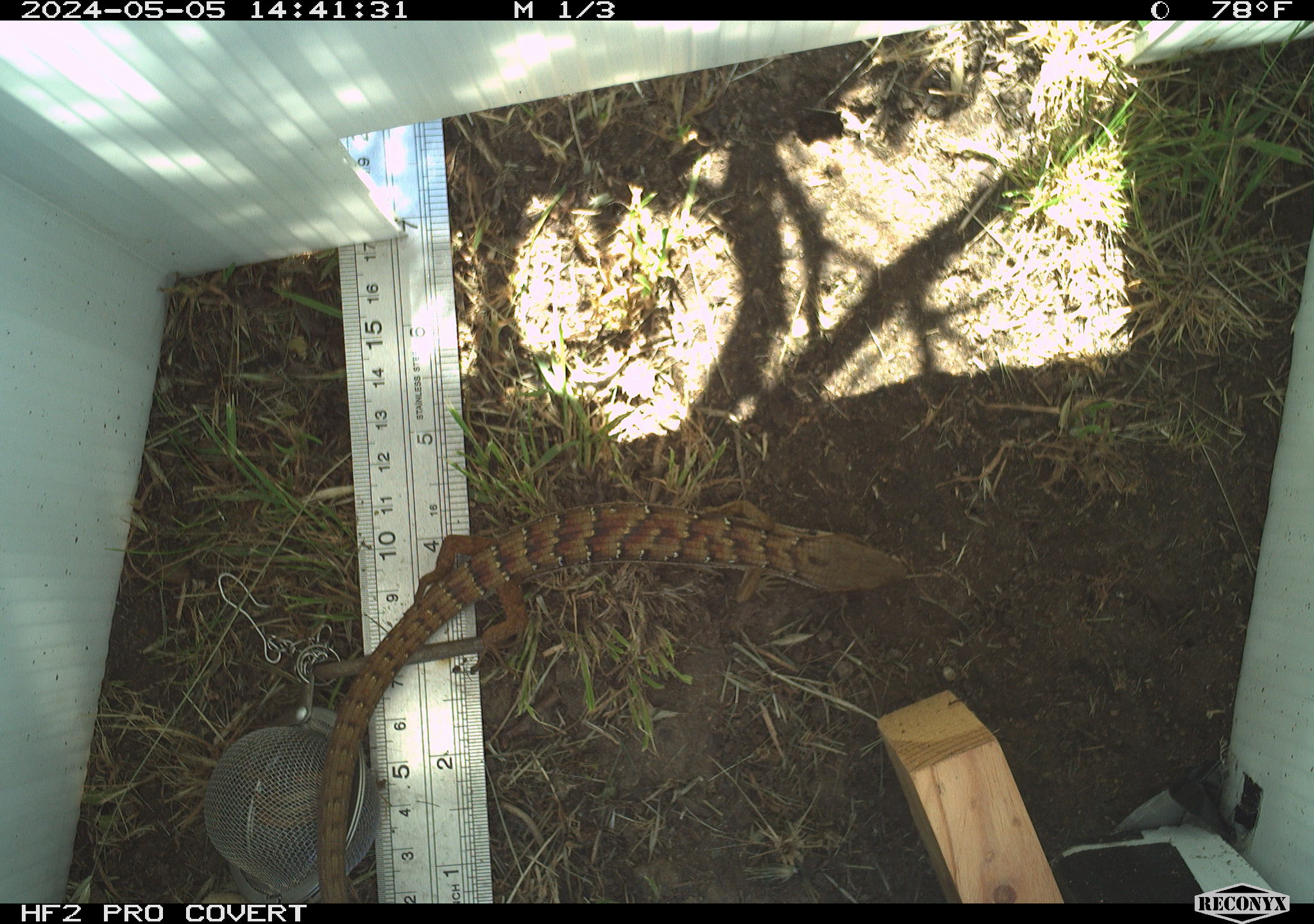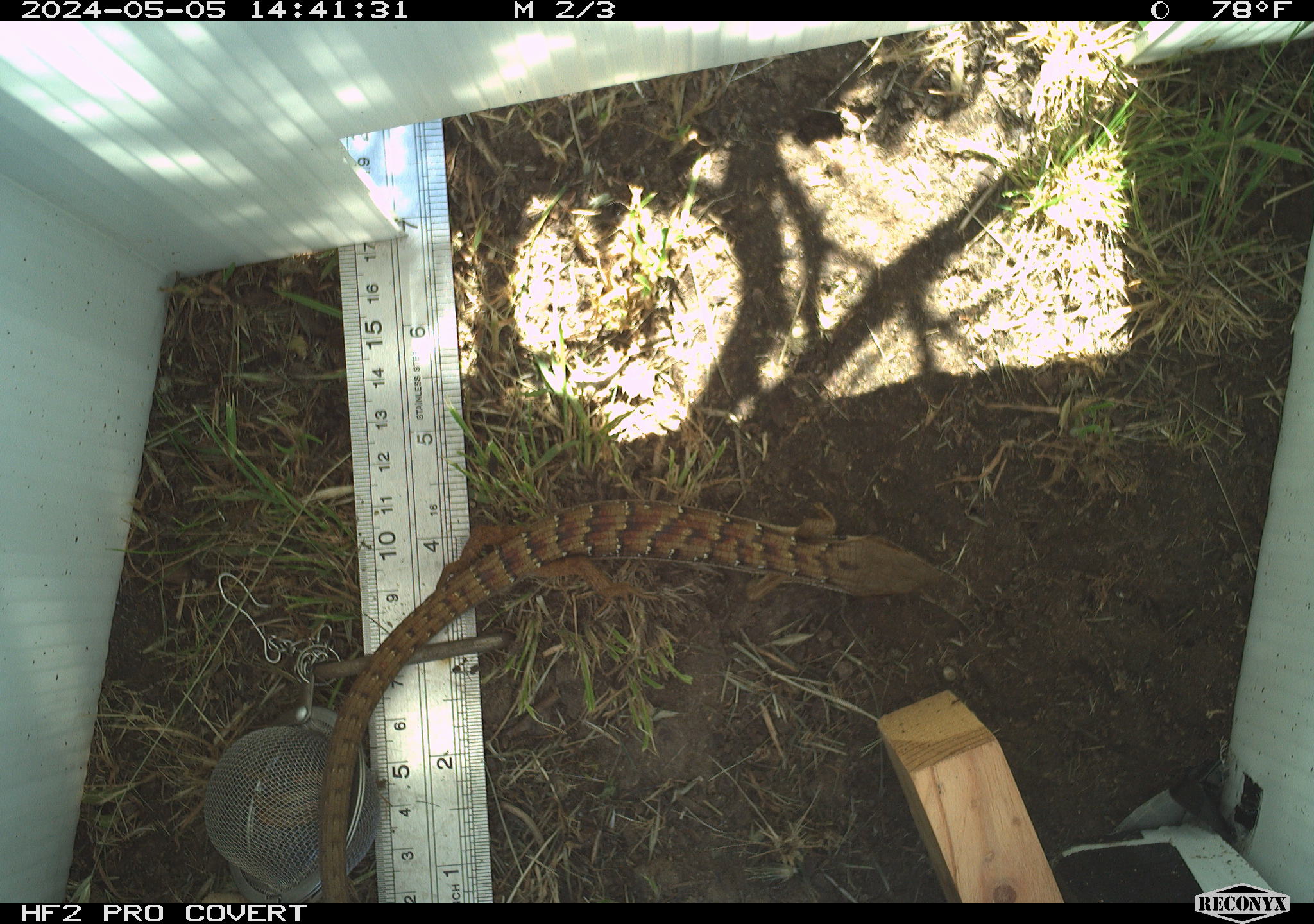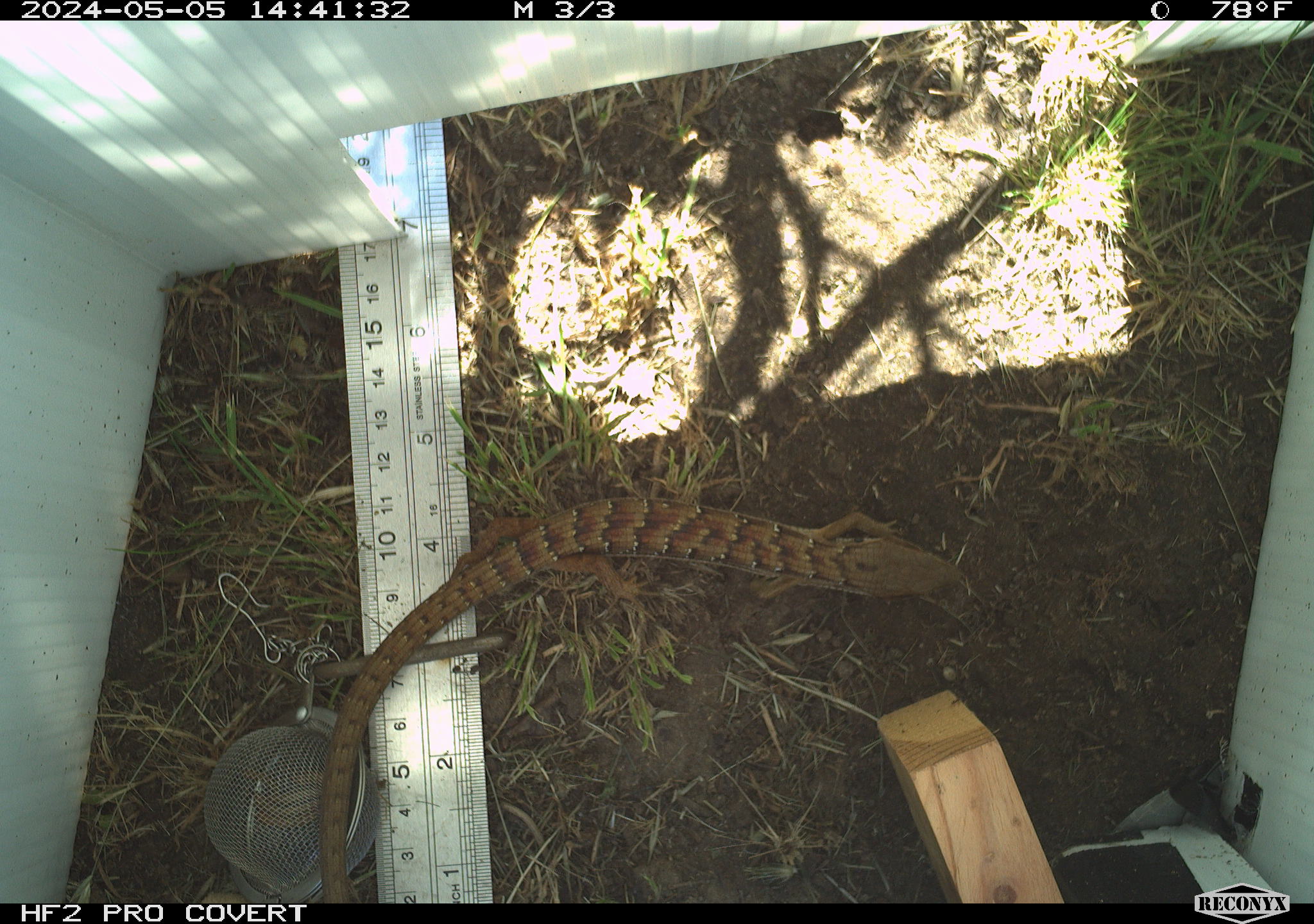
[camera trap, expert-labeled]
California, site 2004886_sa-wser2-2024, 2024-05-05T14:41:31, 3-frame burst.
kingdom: Animalia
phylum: Chordata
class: Reptilia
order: Squamata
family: Anguidae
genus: Elgaria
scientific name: Elgaria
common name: alligator lizards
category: elgaria species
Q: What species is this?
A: Elgaria species (alligator lizards) (Elgaria).